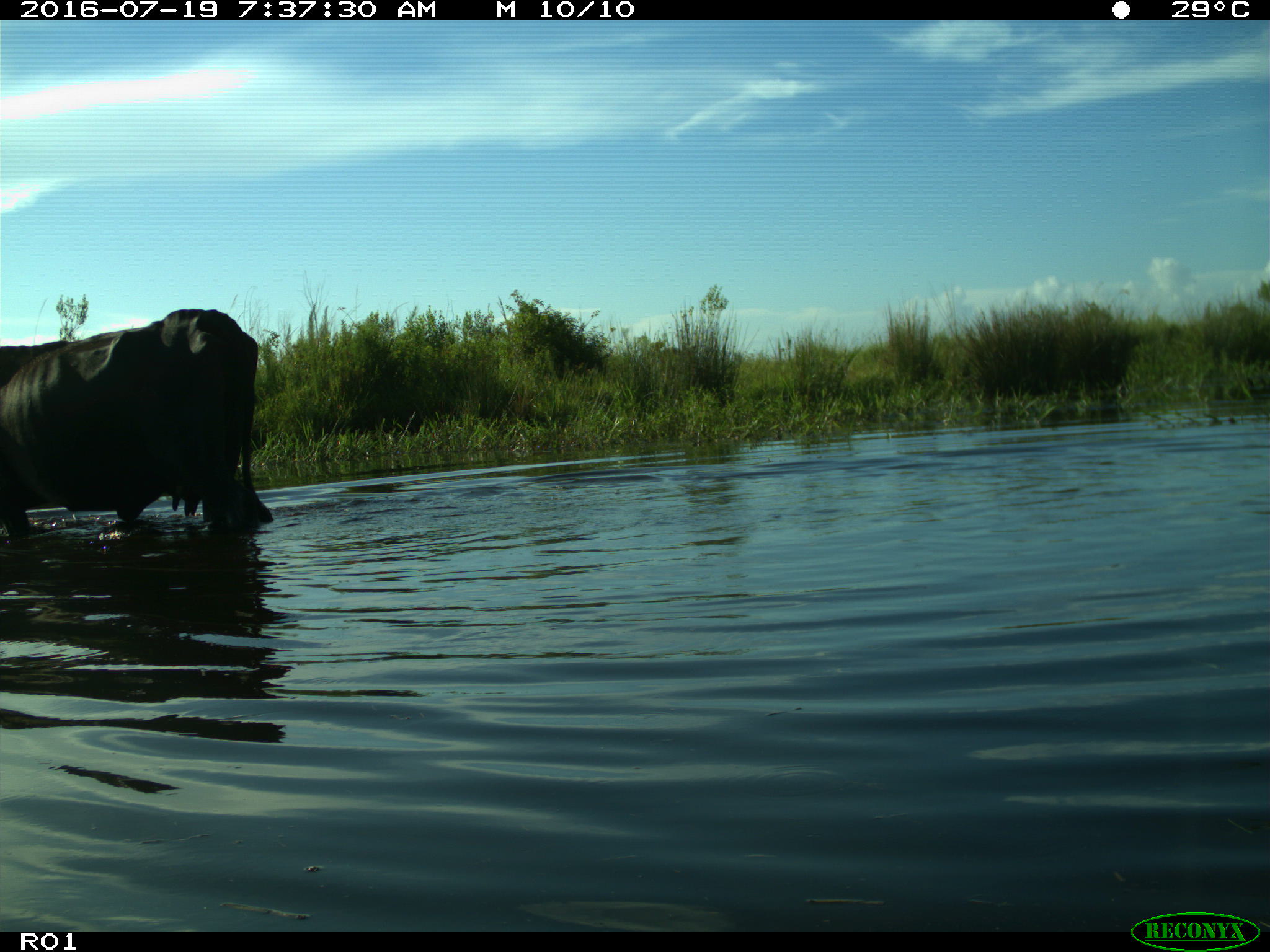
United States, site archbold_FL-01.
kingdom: Animalia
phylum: Chordata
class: Mammalia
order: Artiodactyla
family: Bovidae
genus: Bos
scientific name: Bos taurus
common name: domestic cow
Bos taurus (domestic cow).